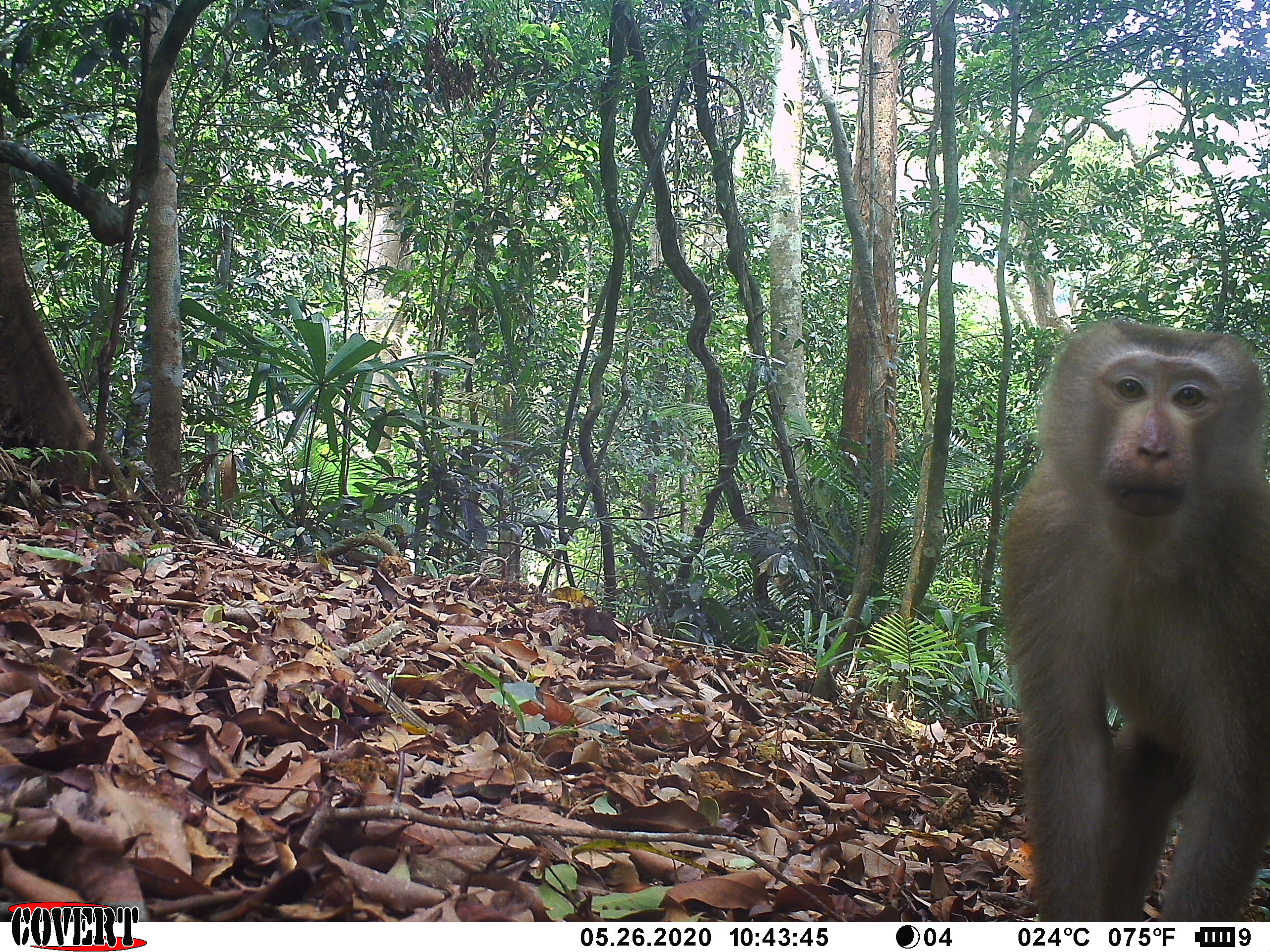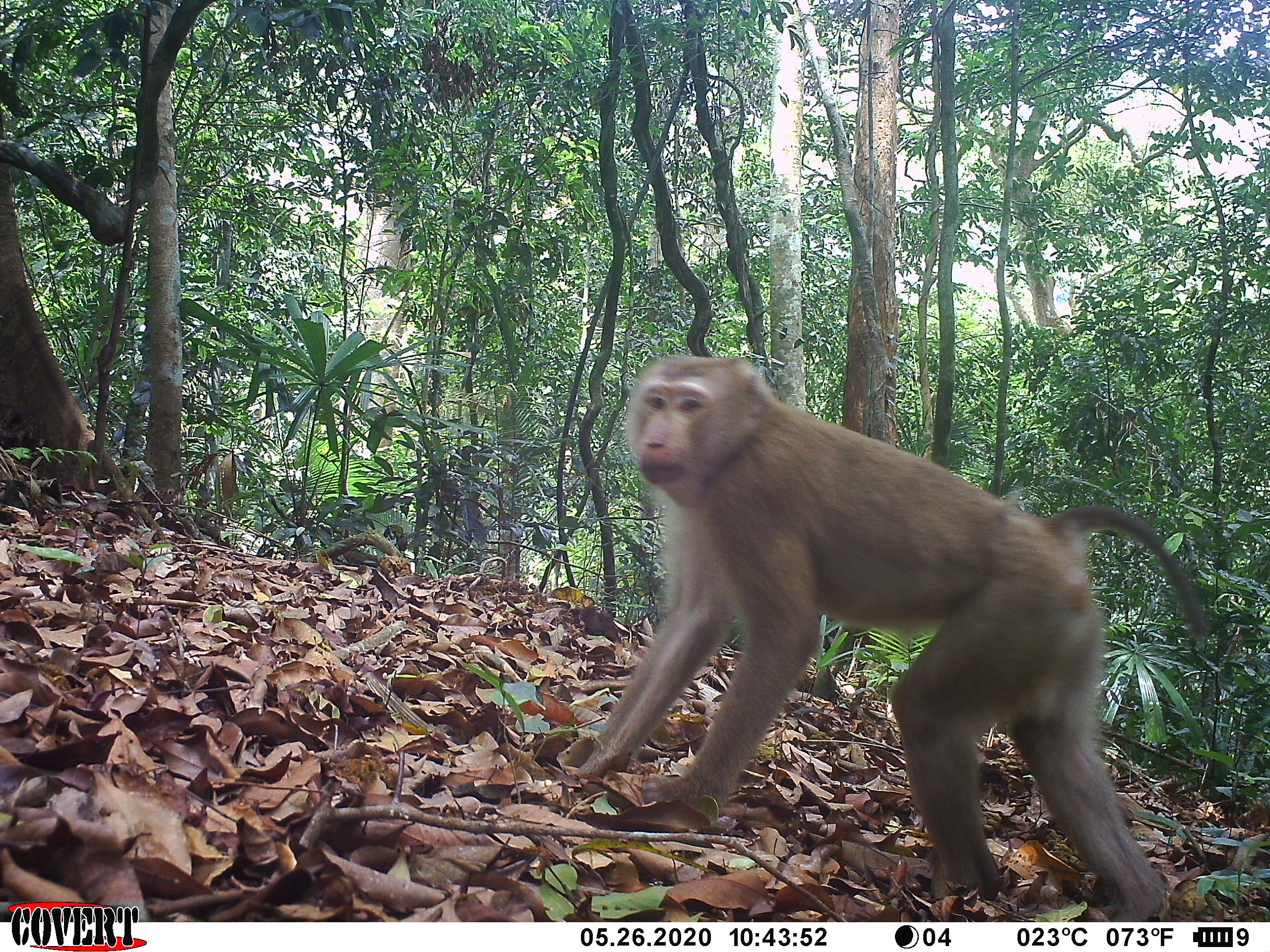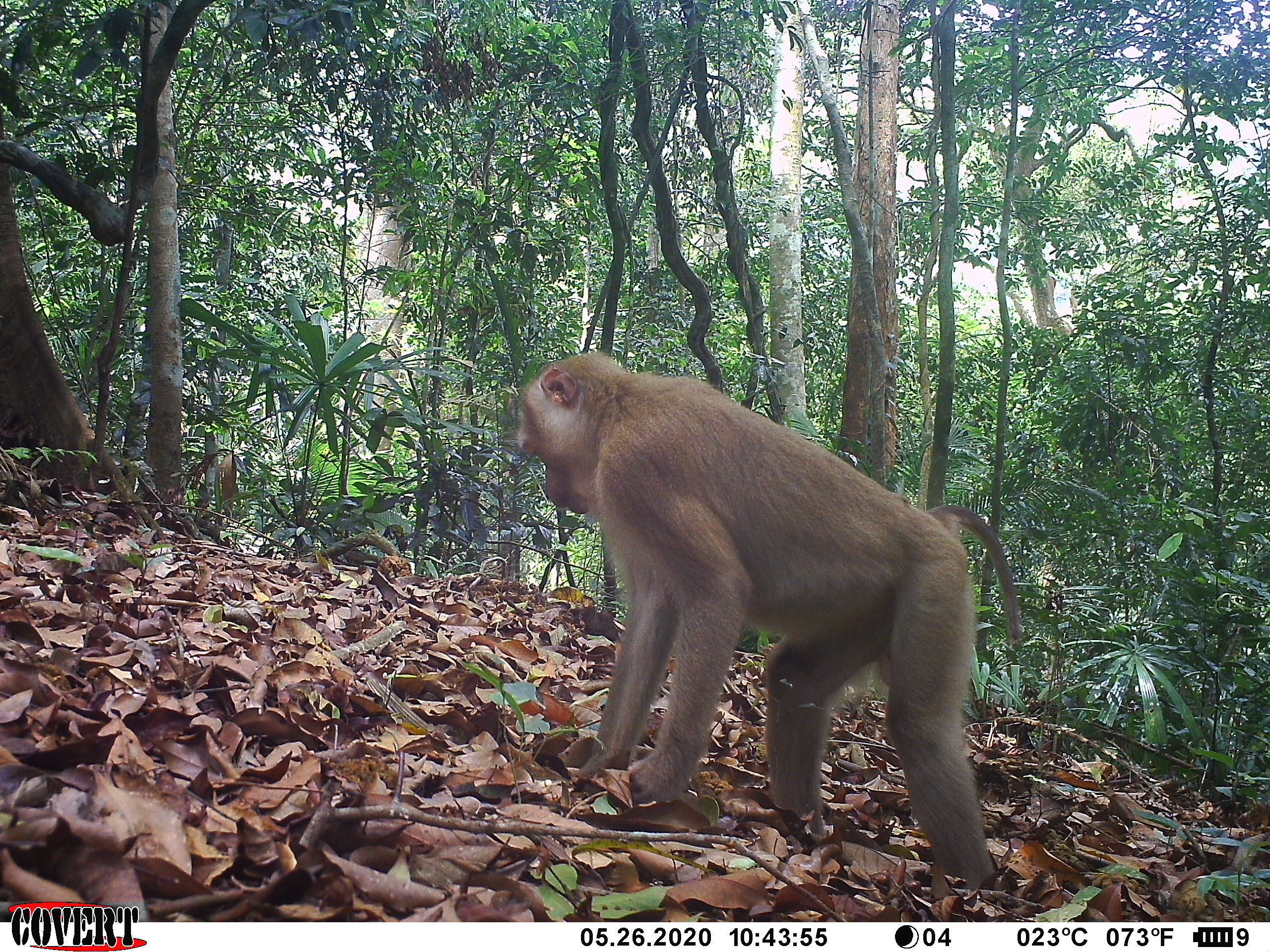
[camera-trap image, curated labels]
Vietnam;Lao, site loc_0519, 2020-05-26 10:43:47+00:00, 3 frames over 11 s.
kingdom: Animalia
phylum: Chordata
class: Mammalia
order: Primates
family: Cercopithecidae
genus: Macaca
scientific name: Macaca nemestrina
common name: pig-tailed macaque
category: pig tailed macaque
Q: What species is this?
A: Pig tailed macaque (pig-tailed macaque) (Macaca nemestrina).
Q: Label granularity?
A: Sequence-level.